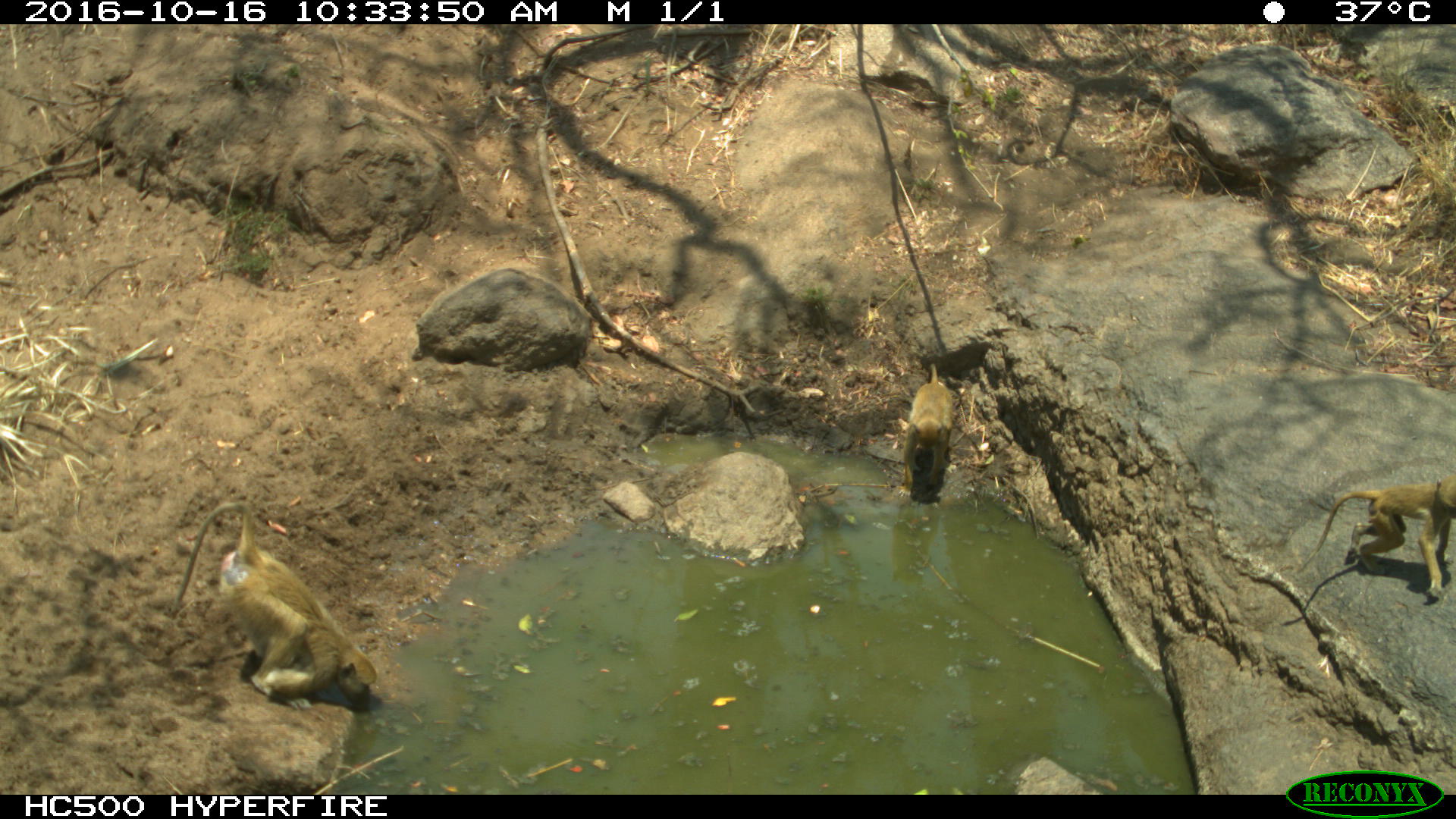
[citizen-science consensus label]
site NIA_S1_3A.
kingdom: Animalia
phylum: Chordata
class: Mammalia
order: Primates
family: Cercopithecidae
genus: Papio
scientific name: Papio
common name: baboon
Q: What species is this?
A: Baboon (Papio).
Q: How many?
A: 3.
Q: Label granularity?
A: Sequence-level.